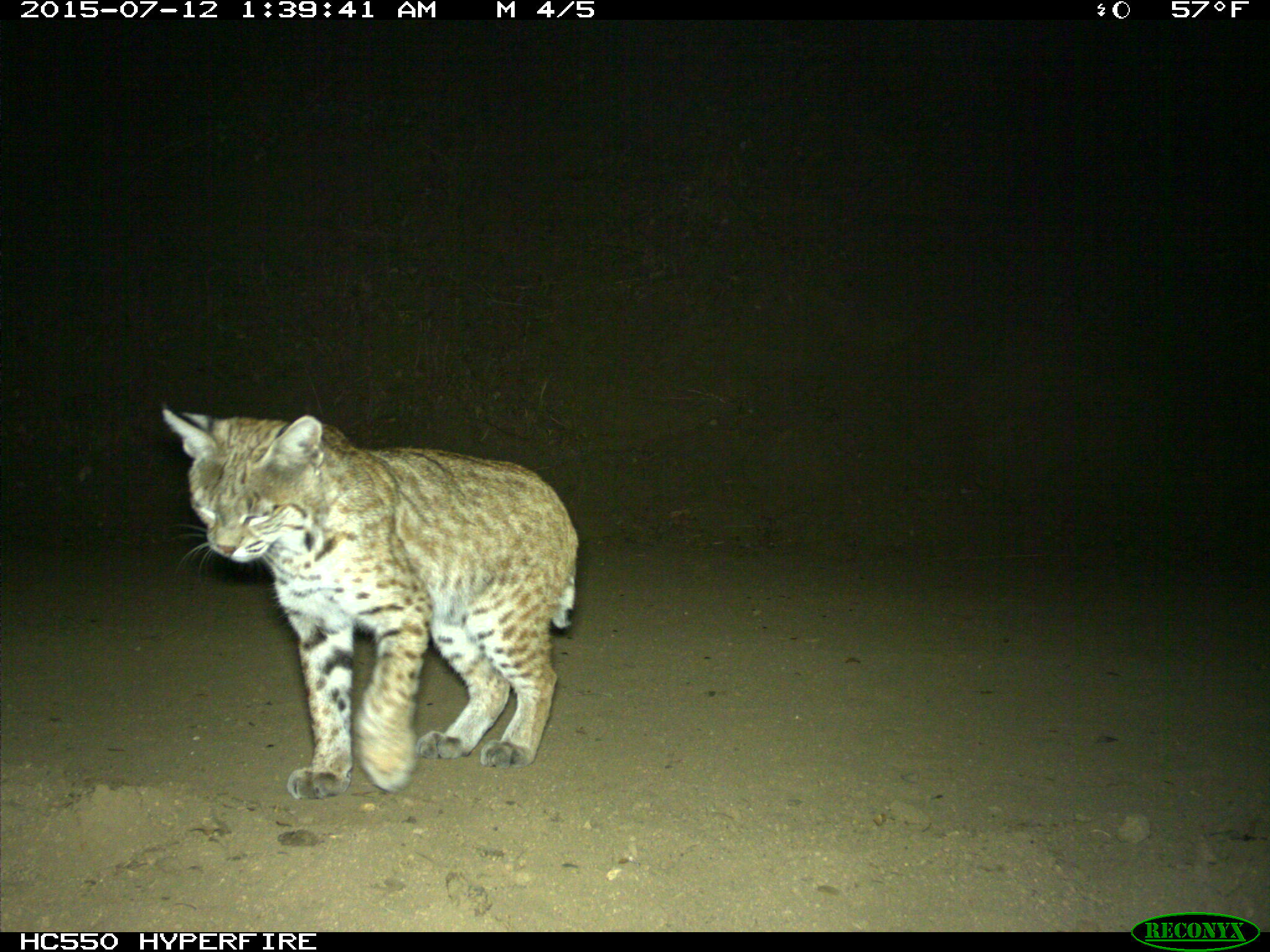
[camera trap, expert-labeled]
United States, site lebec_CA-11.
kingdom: Animalia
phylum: Chordata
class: Mammalia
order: Carnivora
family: Felidae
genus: Lynx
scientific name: Lynx rufus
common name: bobcat